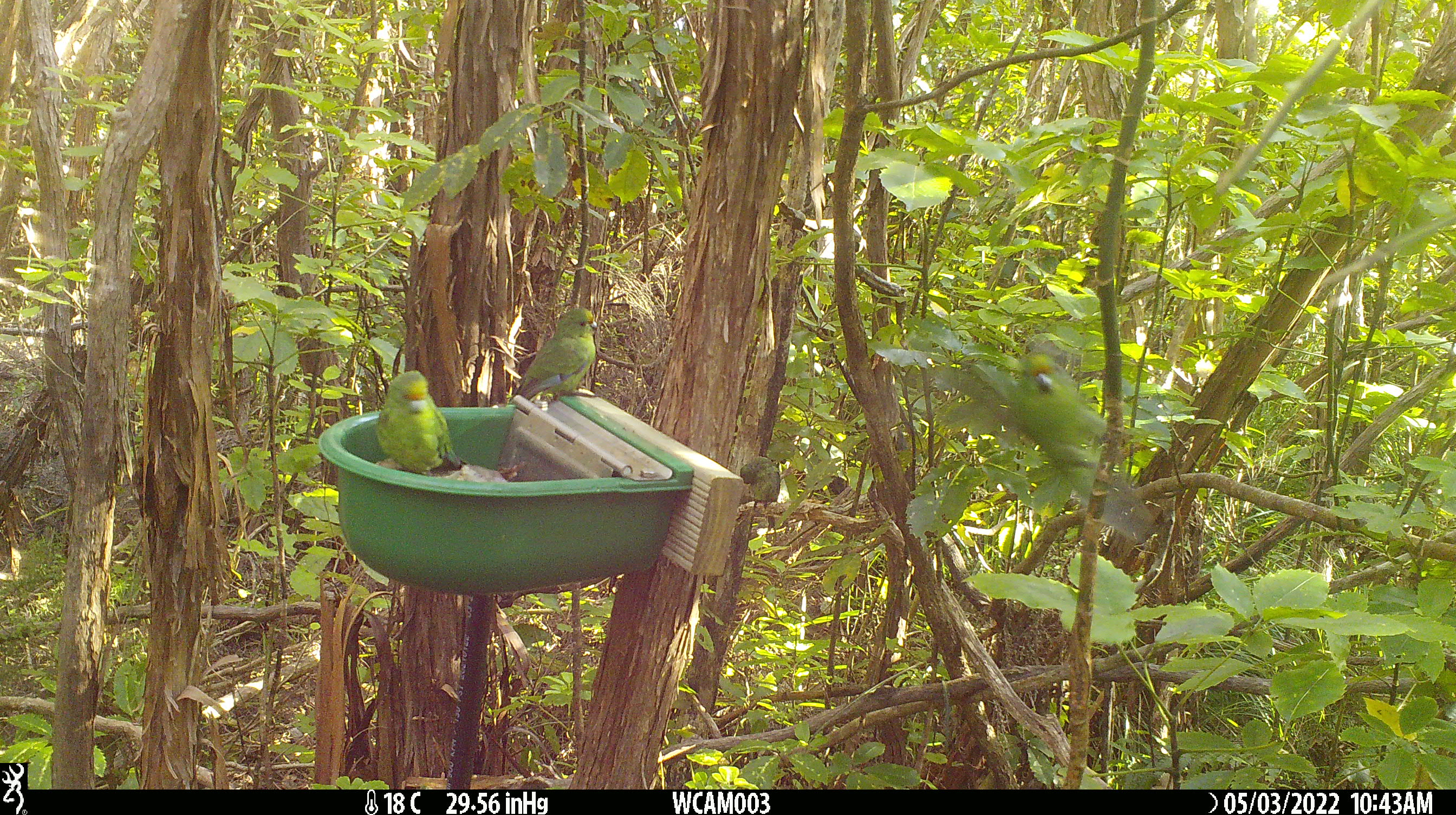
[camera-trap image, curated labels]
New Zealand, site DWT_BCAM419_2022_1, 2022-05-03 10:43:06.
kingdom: Animalia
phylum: Chordata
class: Aves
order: Psittaciformes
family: Psittaculidae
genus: Cyanoramphus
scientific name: Cyanoramphus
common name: parakeet